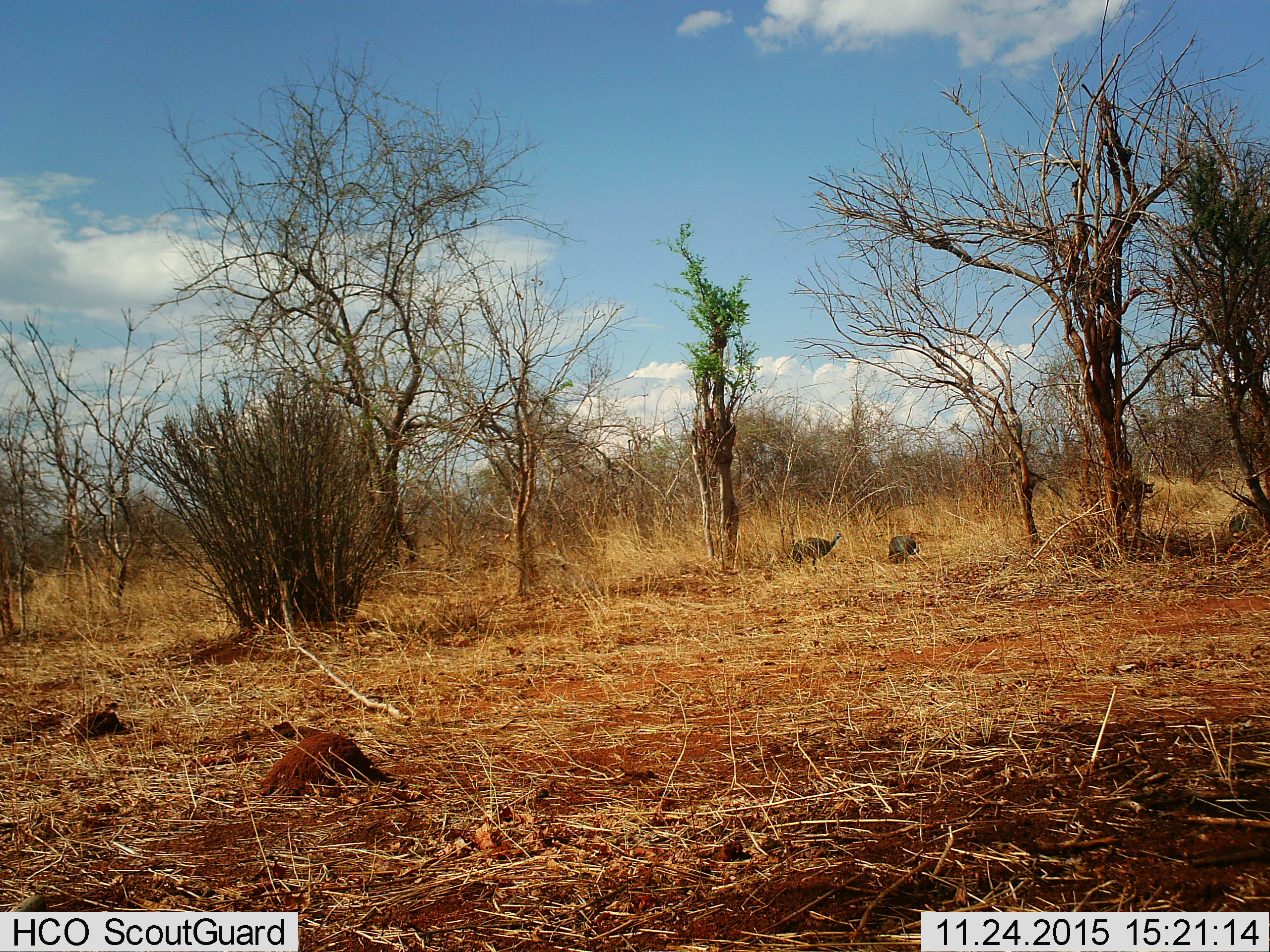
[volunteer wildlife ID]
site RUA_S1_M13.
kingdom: Animalia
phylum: Chordata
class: Aves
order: Galliformes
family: Numididae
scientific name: Numididae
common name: guineafowl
Guineafowl (Numididae), count 2. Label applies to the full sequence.